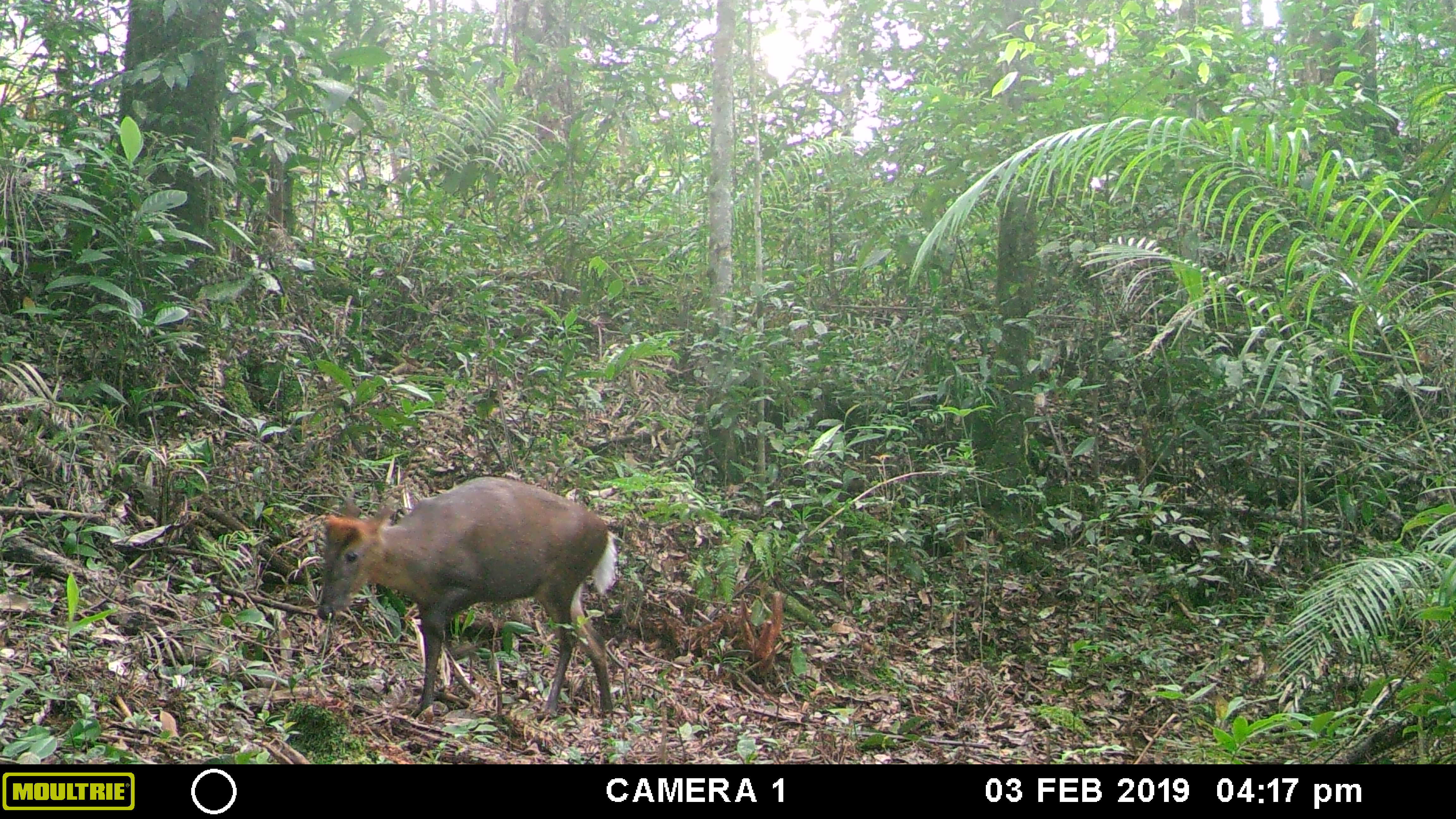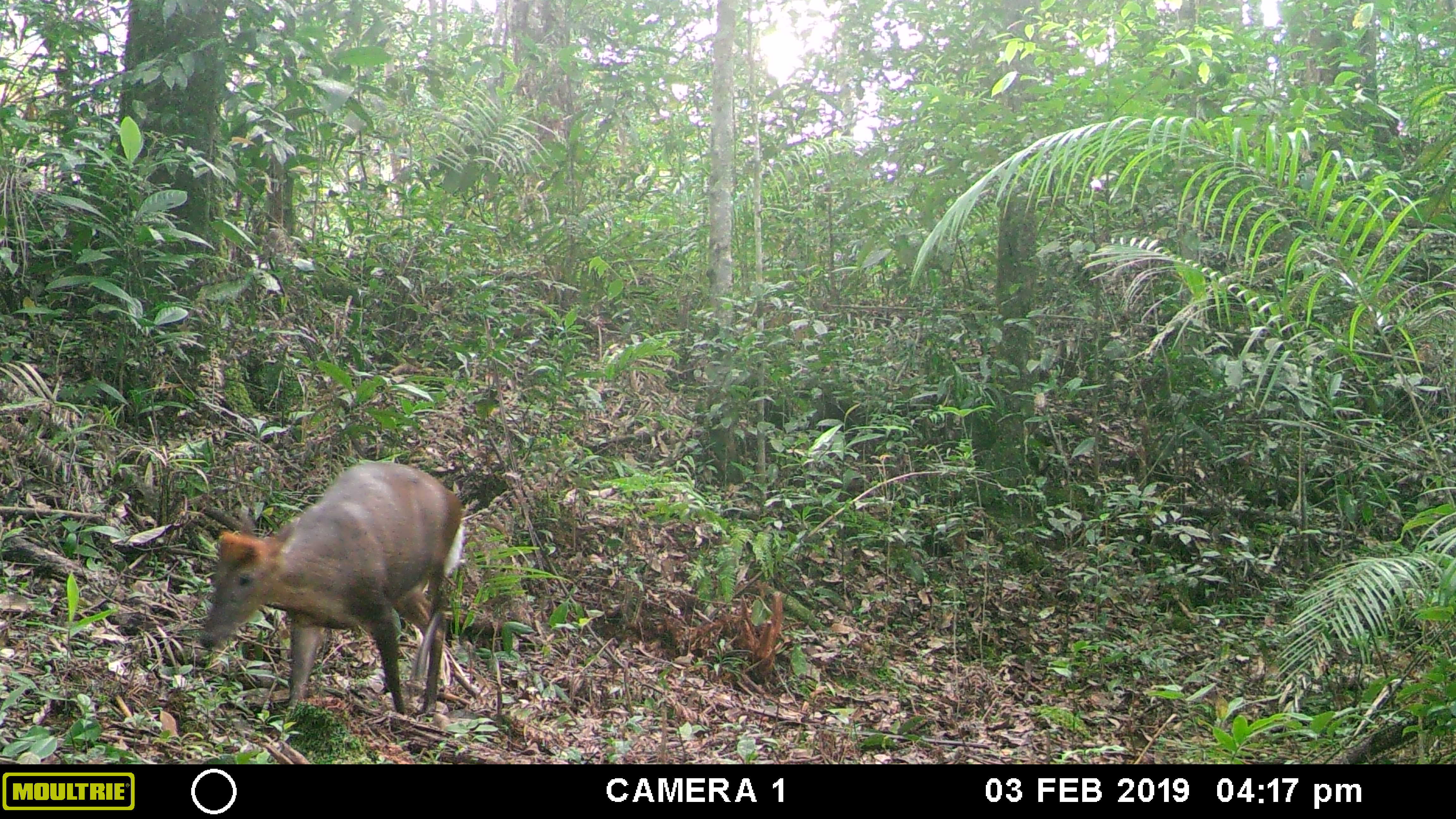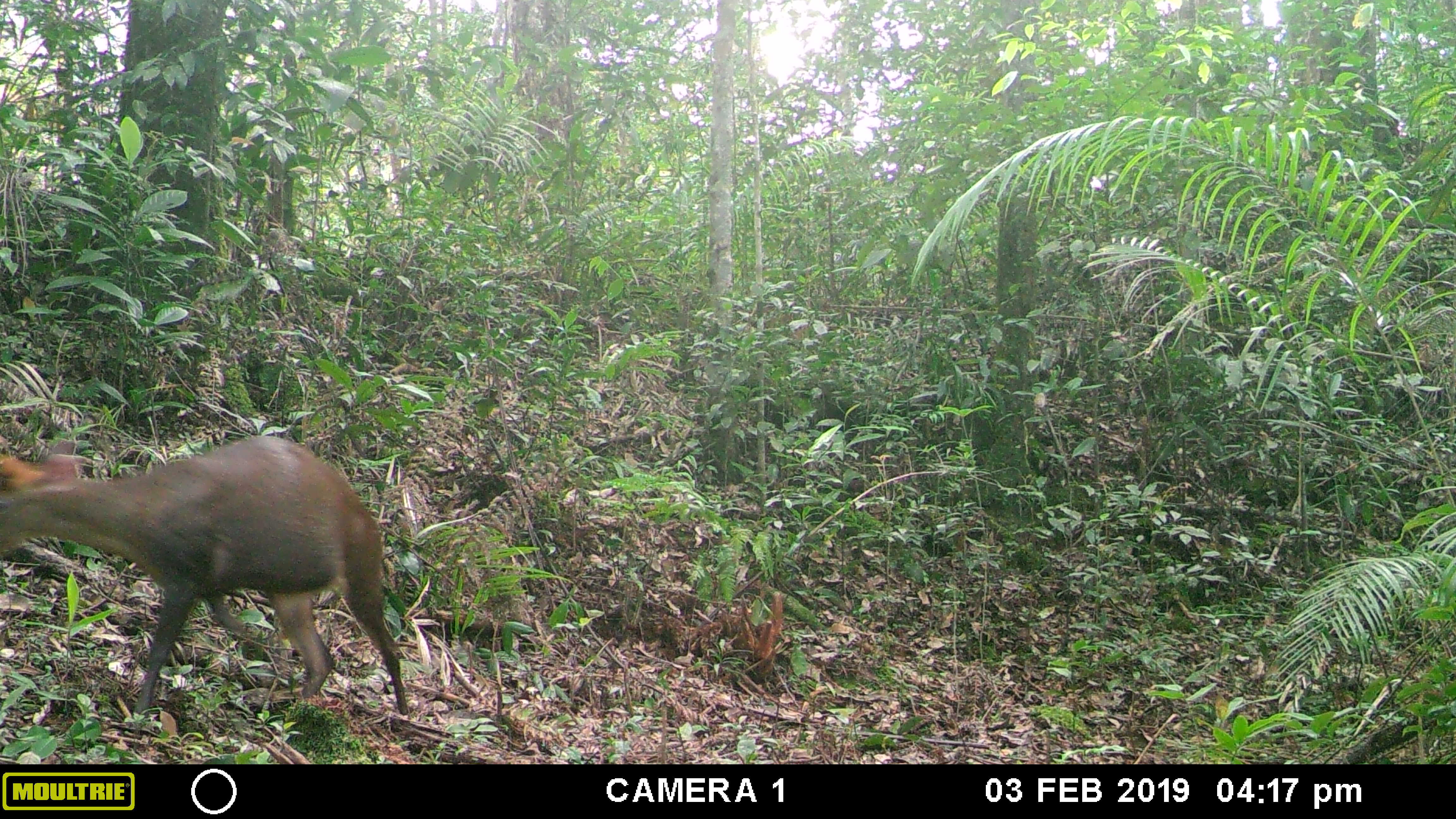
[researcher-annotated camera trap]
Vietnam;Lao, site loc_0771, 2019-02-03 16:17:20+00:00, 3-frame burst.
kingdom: Animalia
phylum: Chordata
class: Mammalia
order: Artiodactyla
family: Cervidae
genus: Muntiacus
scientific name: Muntiacus rooseveltorum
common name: roosevelt's muntjac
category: roosevelts muntjac group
Roosevelts muntjac group (roosevelt's muntjac) (Muntiacus rooseveltorum). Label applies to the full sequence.